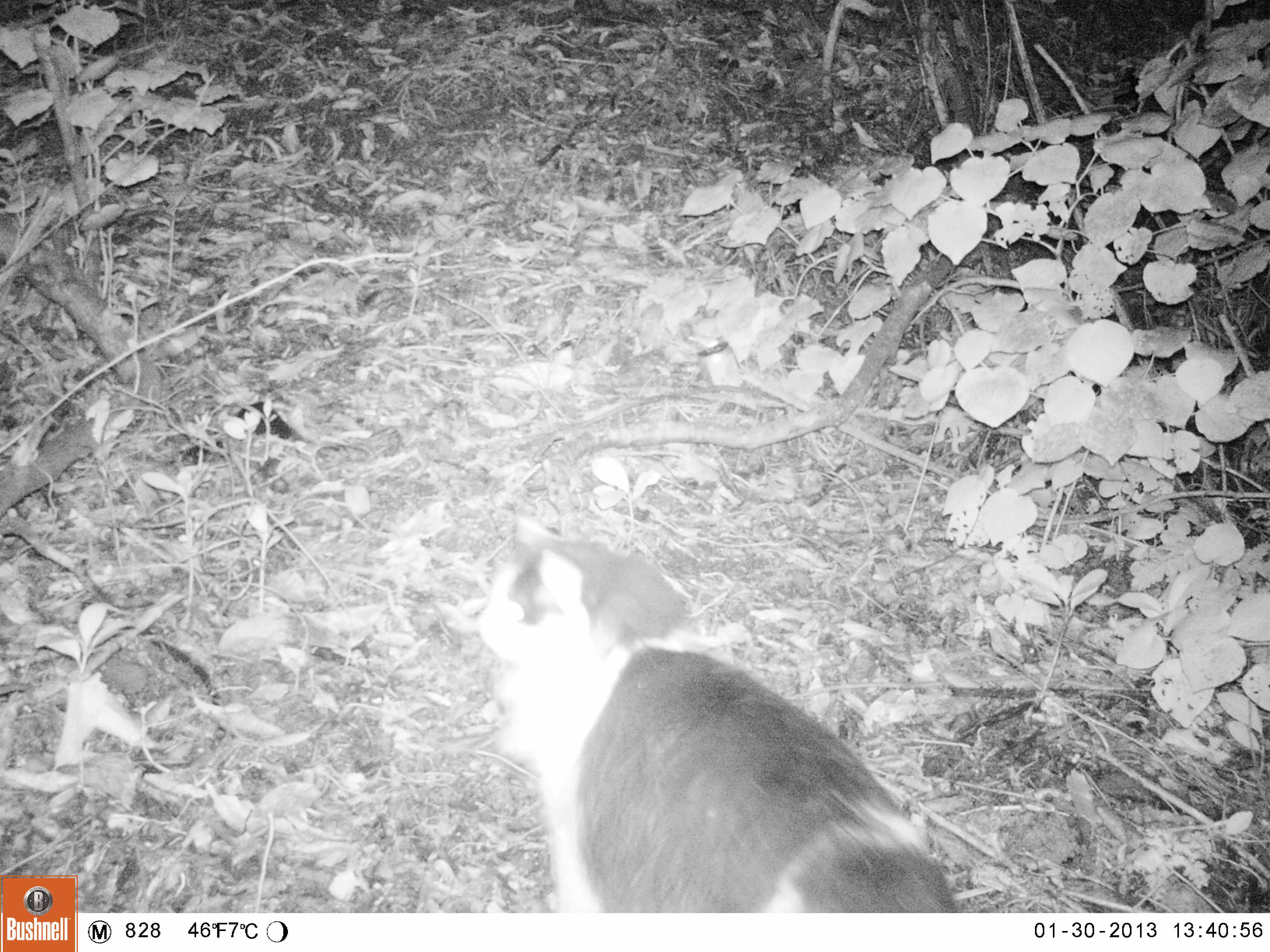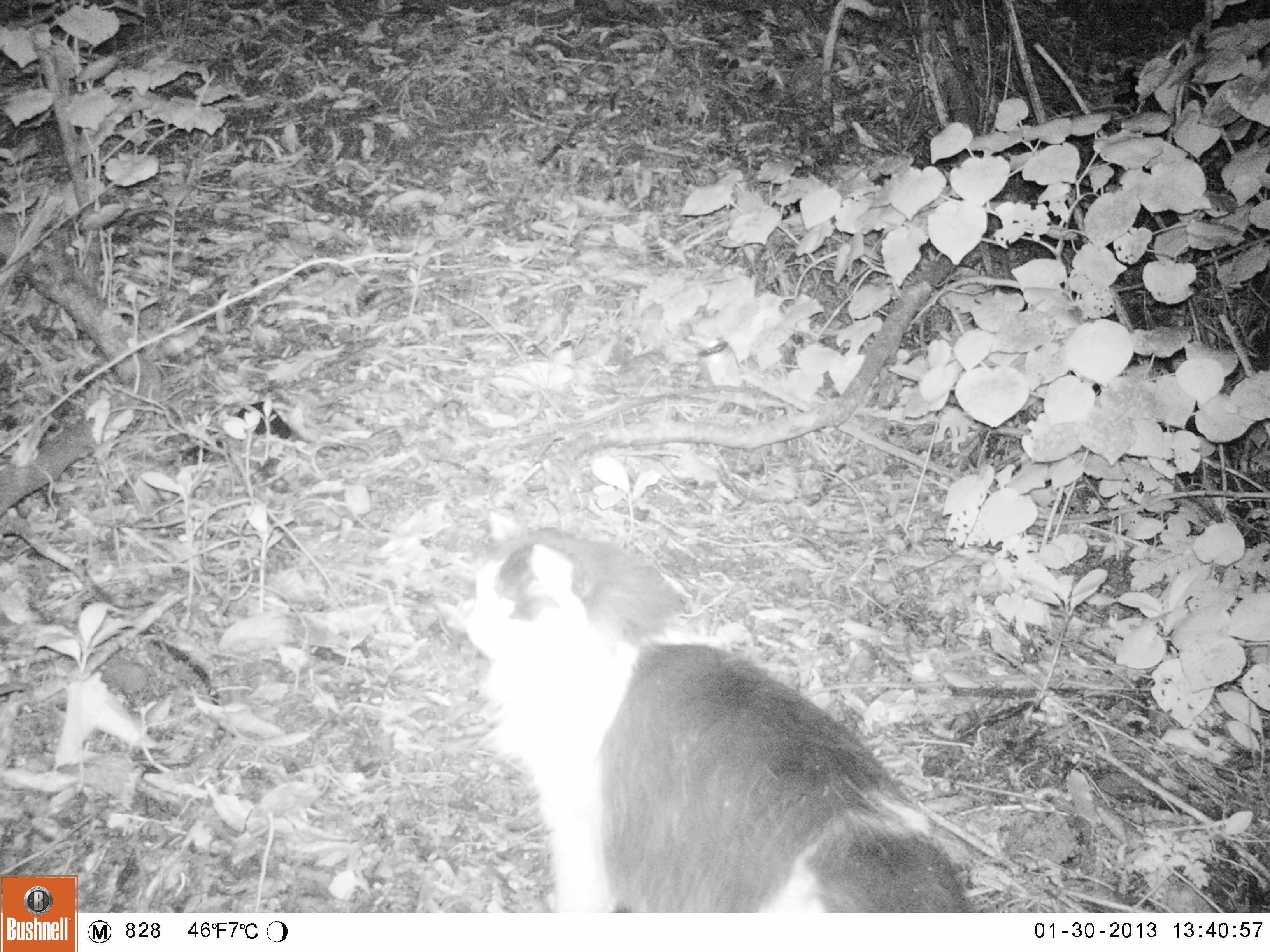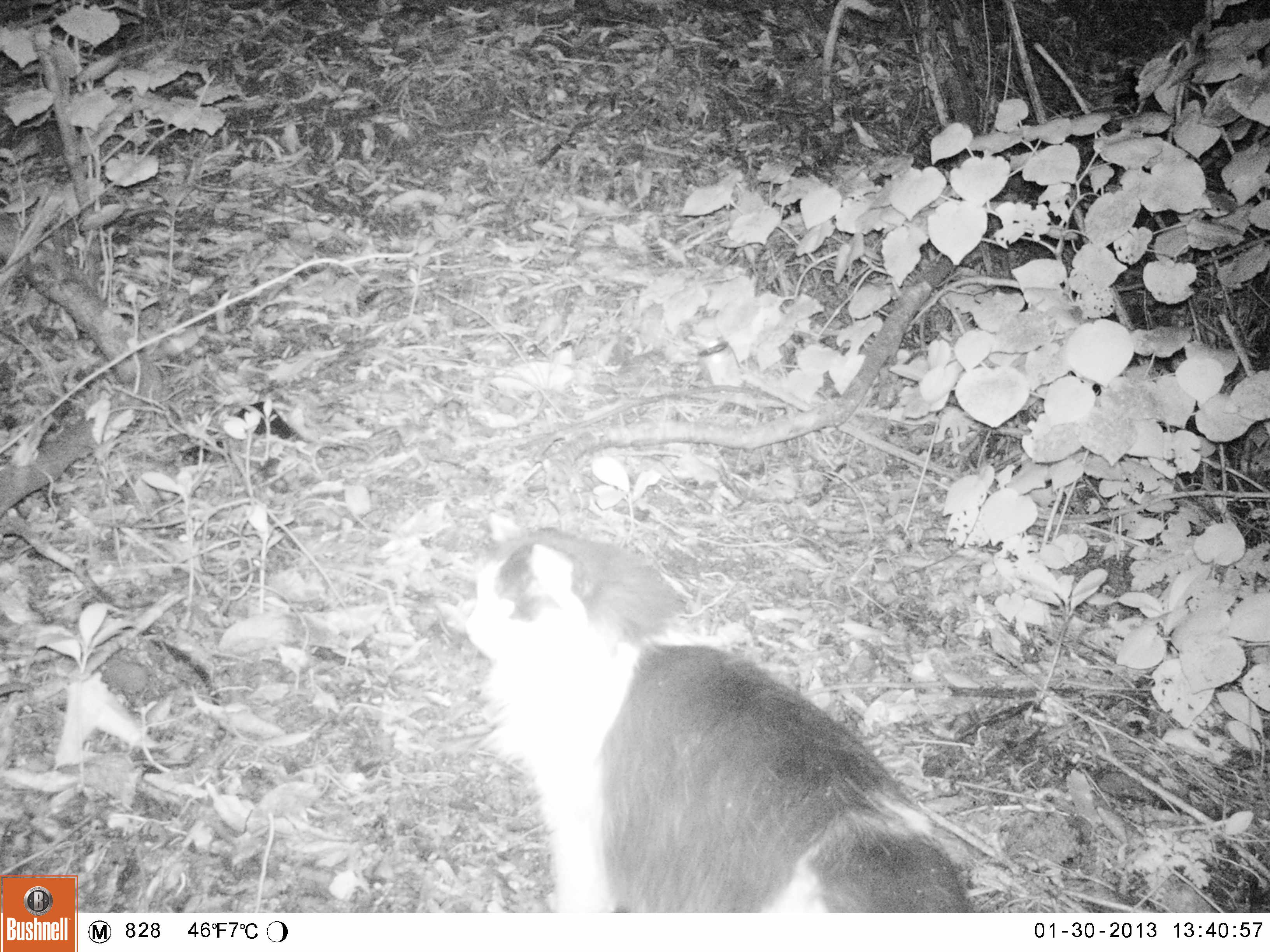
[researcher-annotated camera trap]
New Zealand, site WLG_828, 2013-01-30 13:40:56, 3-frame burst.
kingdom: Animalia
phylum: Chordata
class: Mammalia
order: Carnivora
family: Felidae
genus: Felis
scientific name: Felis catus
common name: domestic cat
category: cat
Cat (domestic cat) (Felis catus).